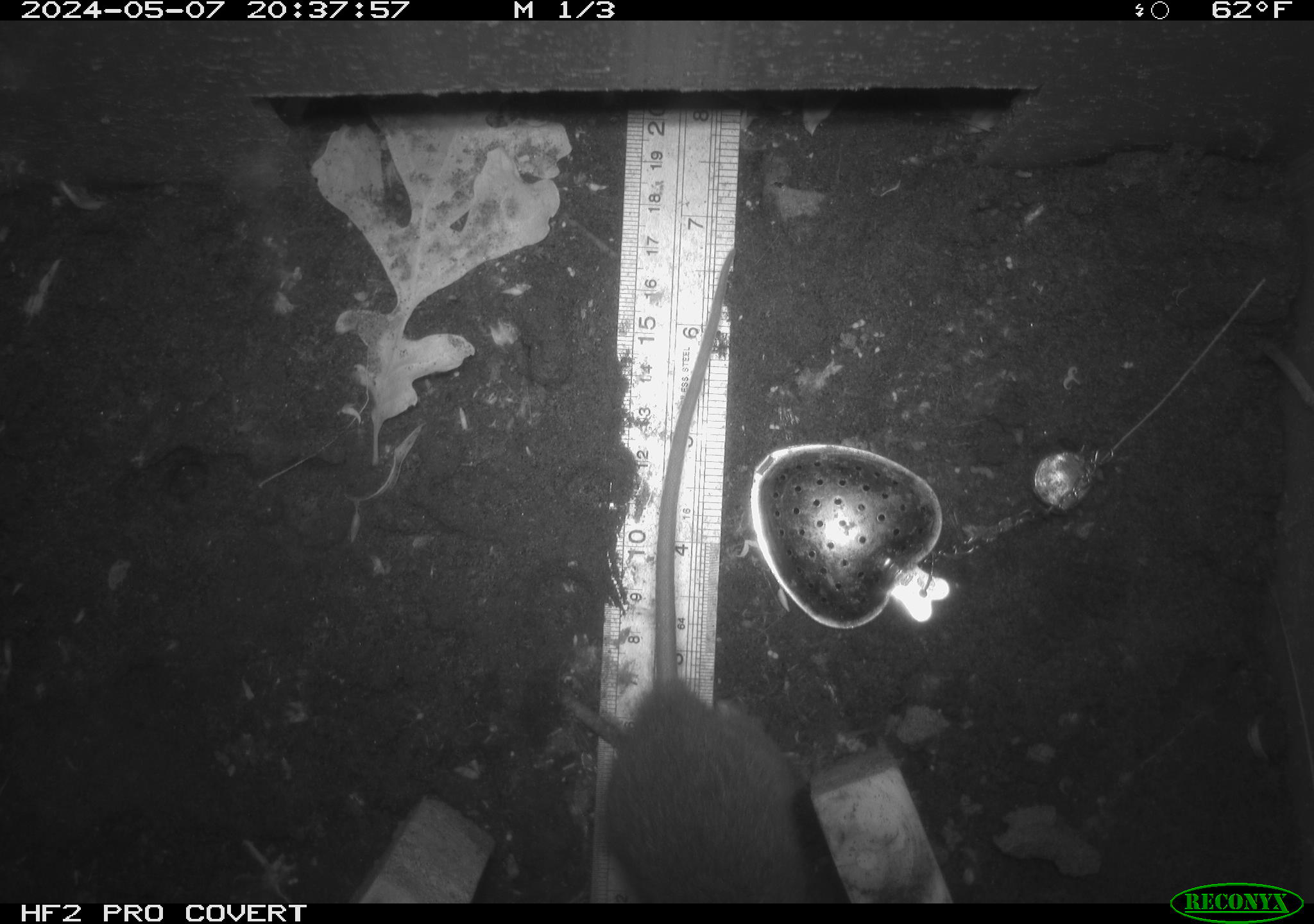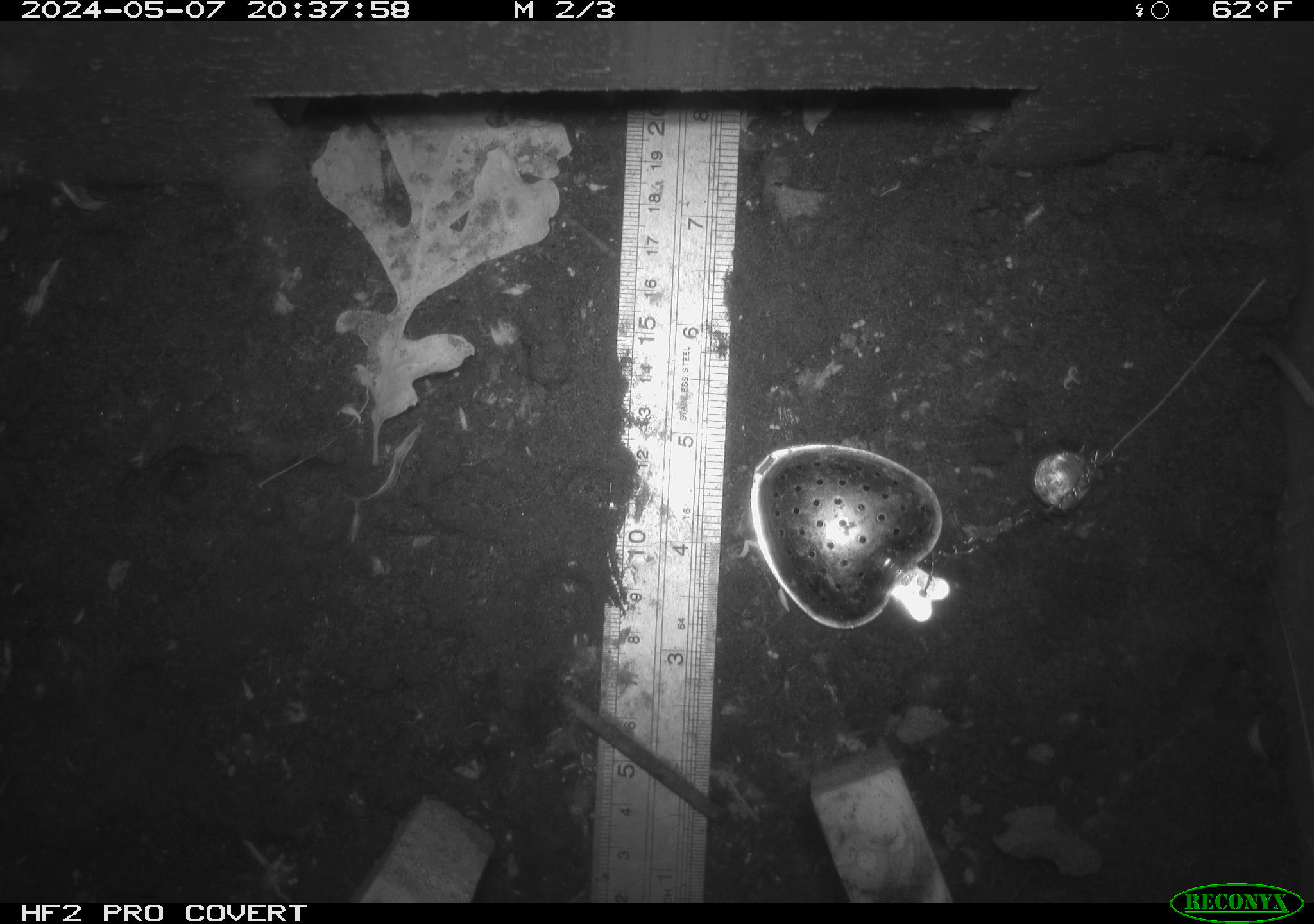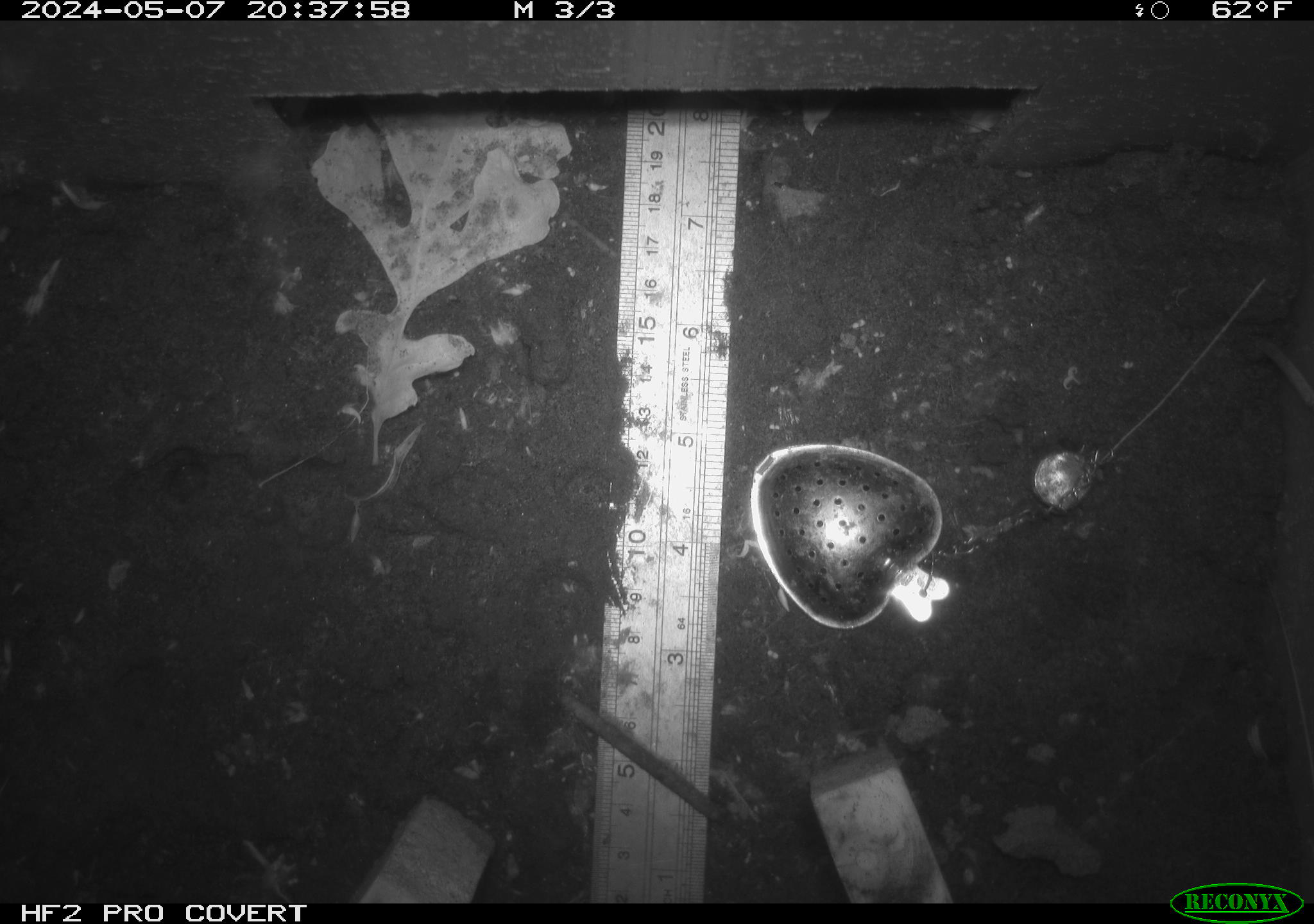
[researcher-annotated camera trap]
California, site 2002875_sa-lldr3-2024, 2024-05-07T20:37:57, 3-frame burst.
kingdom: Animalia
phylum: Chordata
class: Mammalia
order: Rodentia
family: Muridae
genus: Rattus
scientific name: Rattus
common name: rat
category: rattus species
Rattus species (rat) (Rattus).